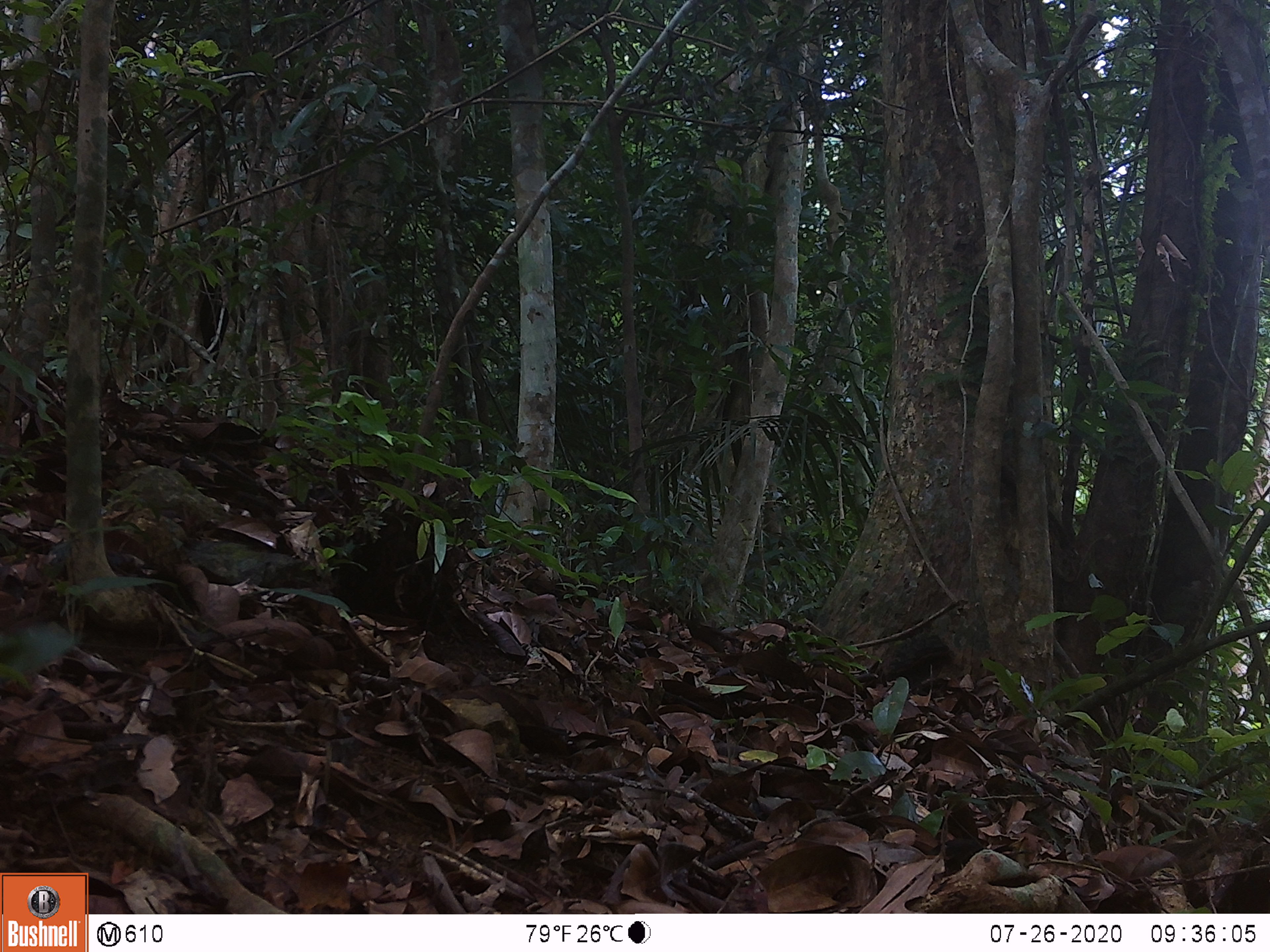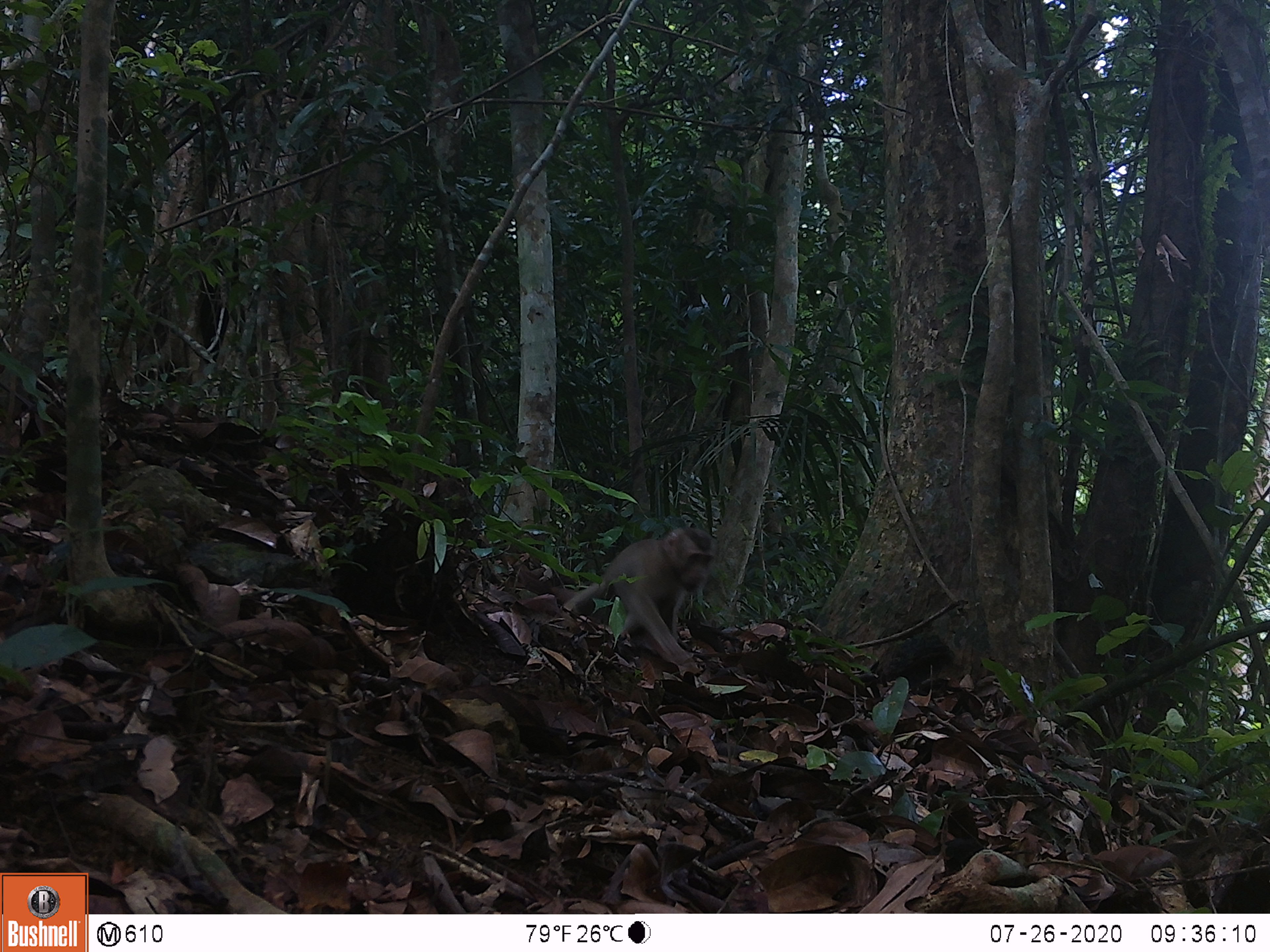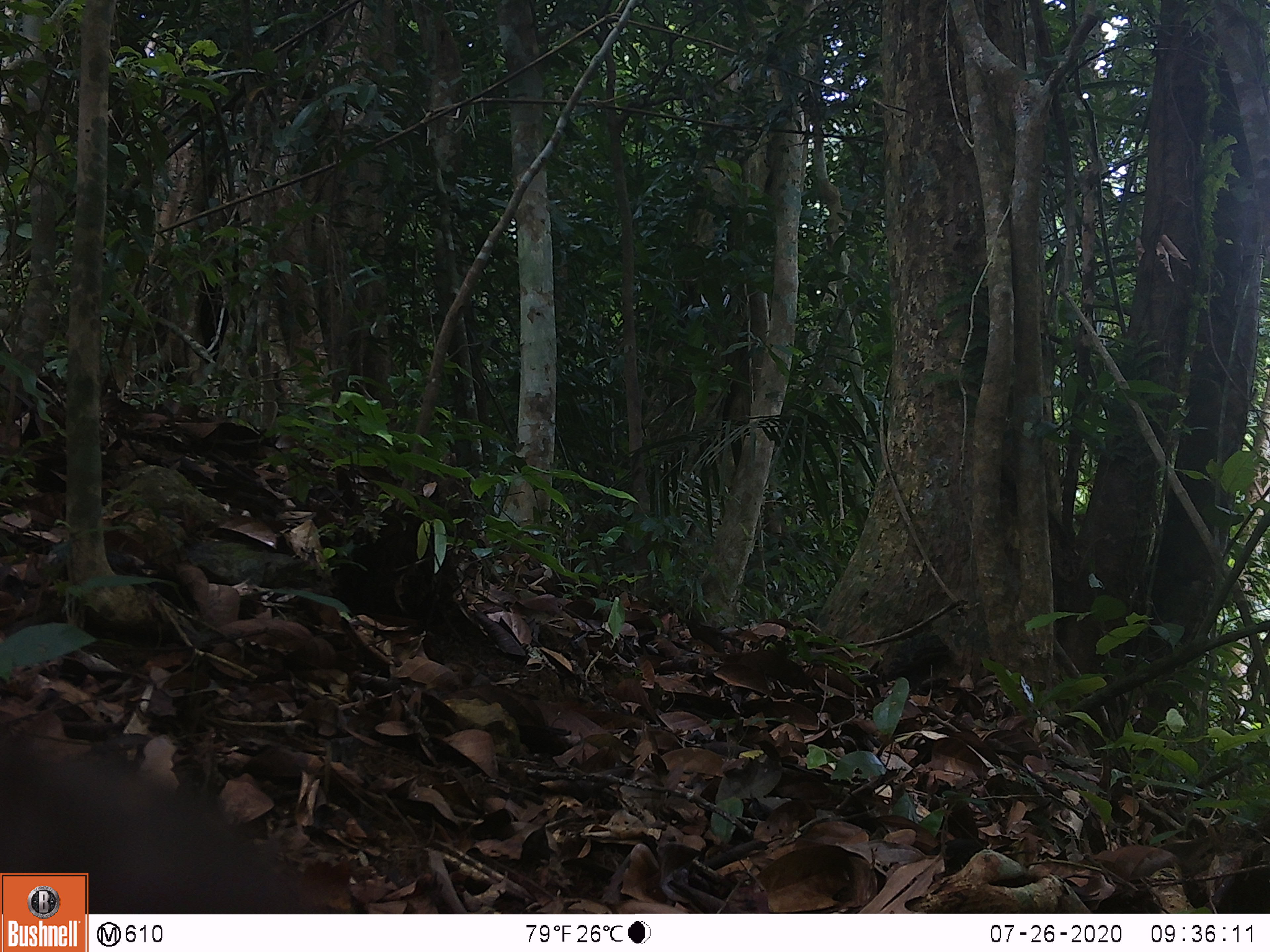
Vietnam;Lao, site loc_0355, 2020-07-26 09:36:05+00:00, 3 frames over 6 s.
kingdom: Animalia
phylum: Chordata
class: Mammalia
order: Primates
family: Cercopithecidae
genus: Macaca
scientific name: Macaca nemestrina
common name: pig-tailed macaque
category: pig tailed macaque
Pig tailed macaque (pig-tailed macaque) (Macaca nemestrina). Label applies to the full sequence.